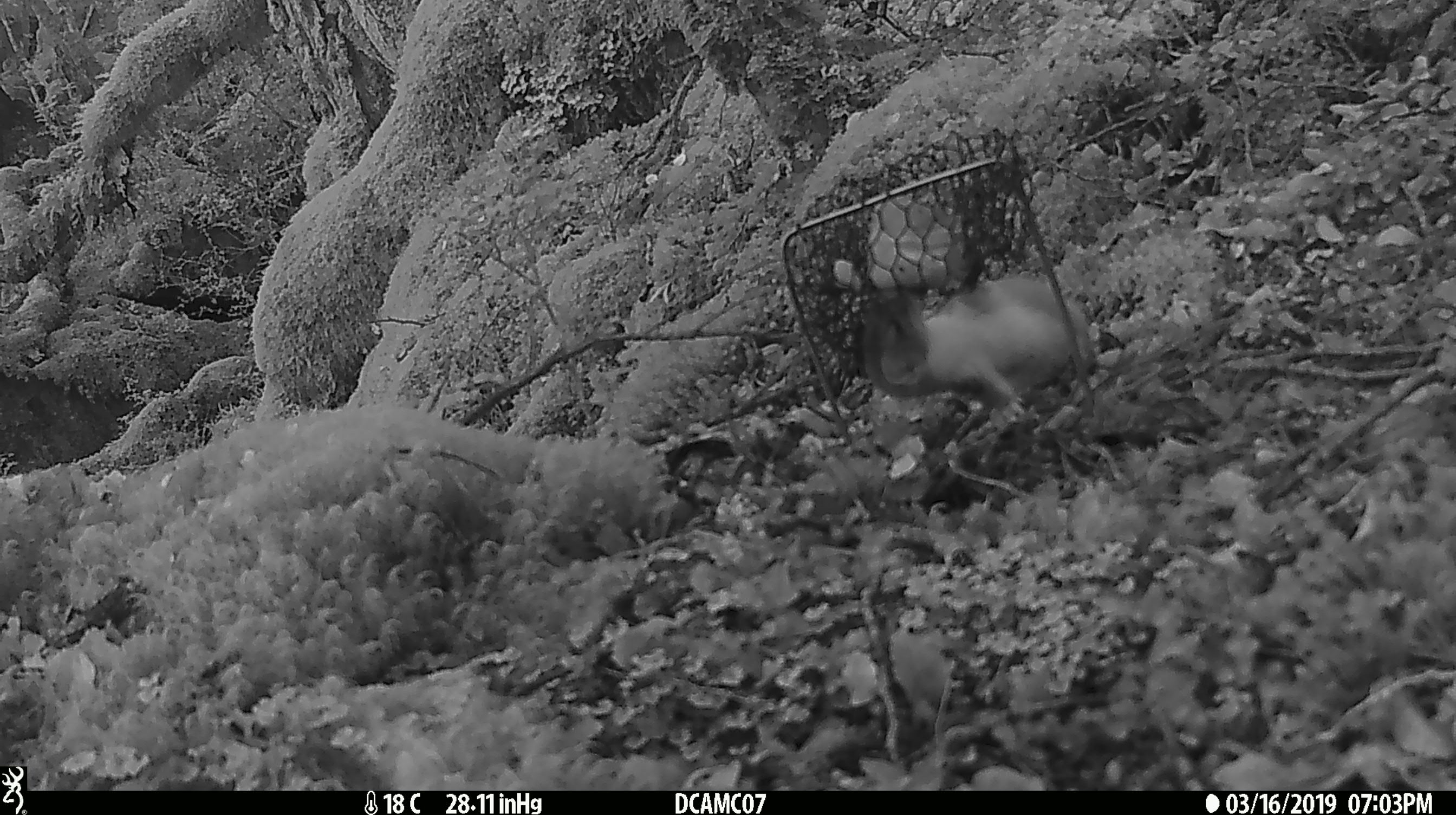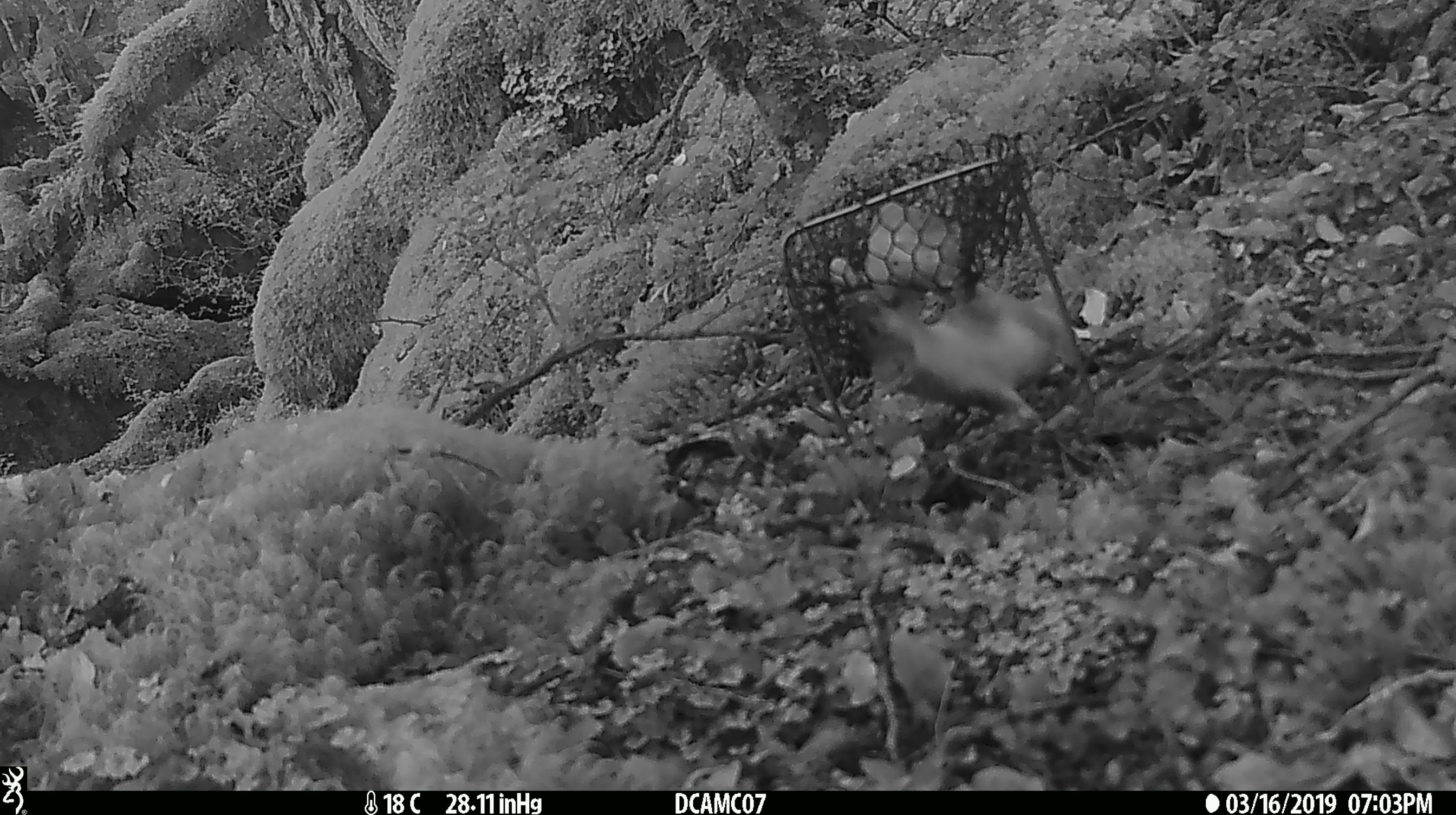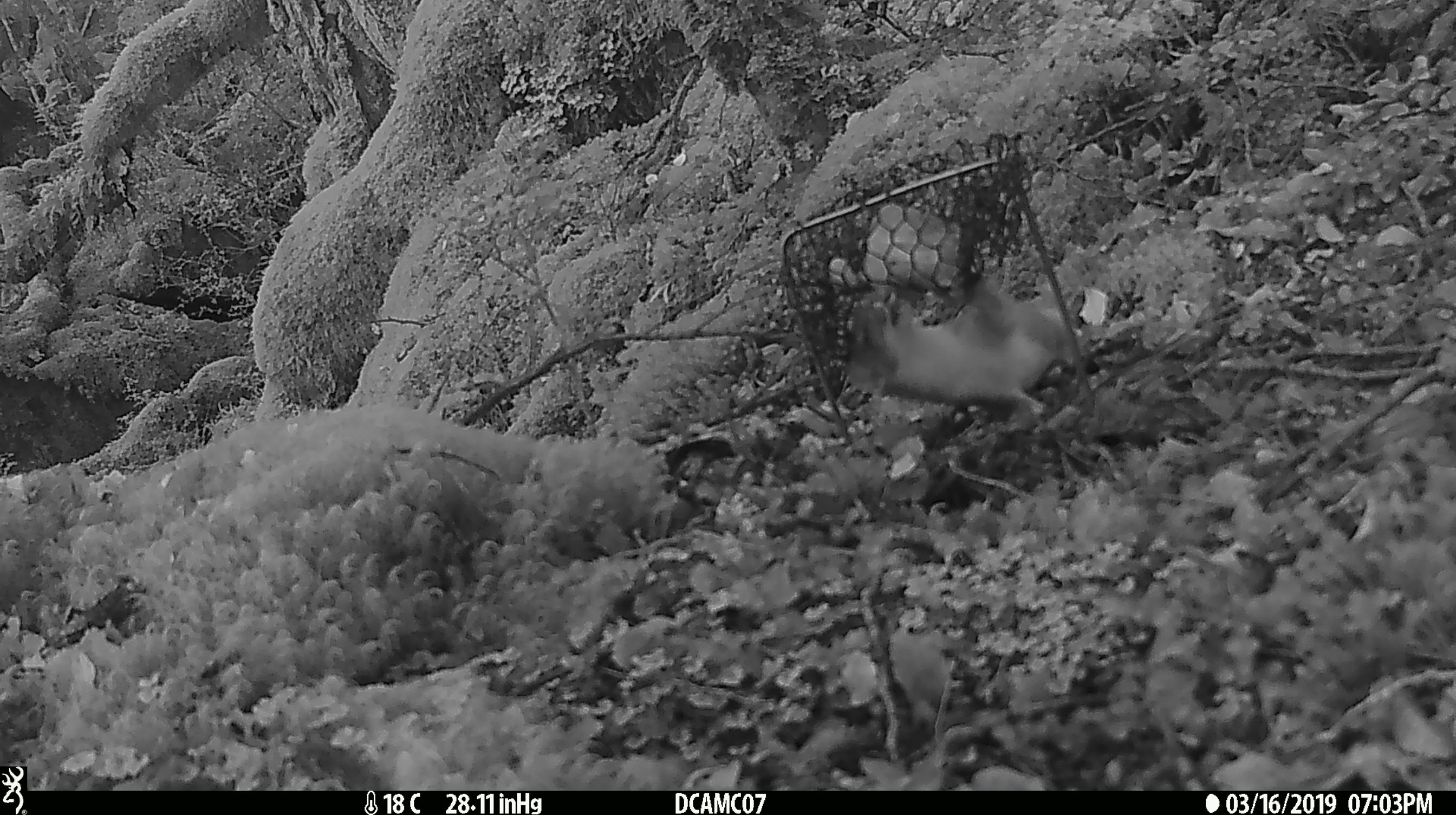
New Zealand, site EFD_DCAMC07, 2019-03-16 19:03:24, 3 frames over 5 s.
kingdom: Animalia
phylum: Chordata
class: Mammalia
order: Carnivora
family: Mustelidae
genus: Mustela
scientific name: Mustela erminea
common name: stoat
Stoat (Mustela erminea).